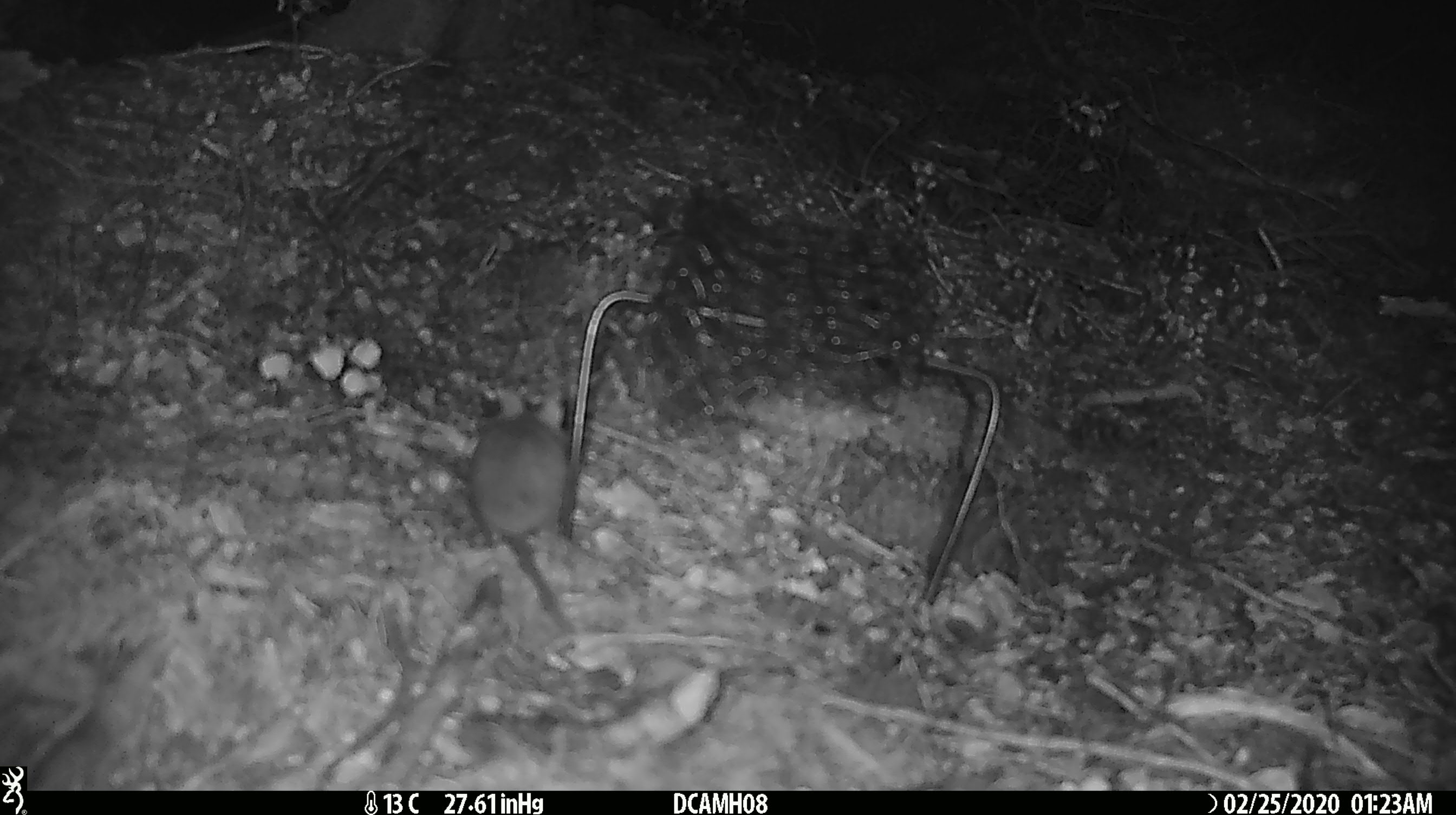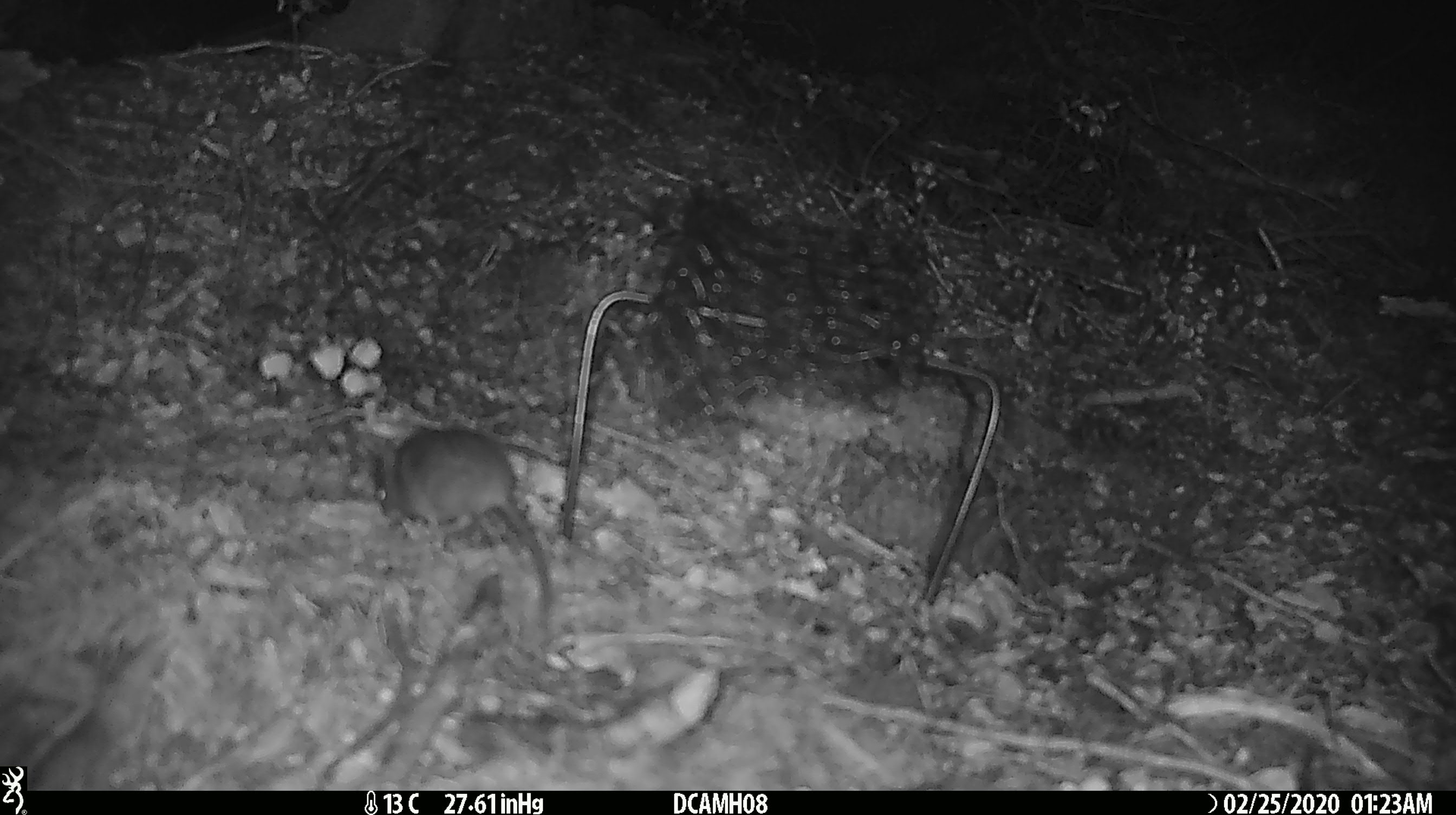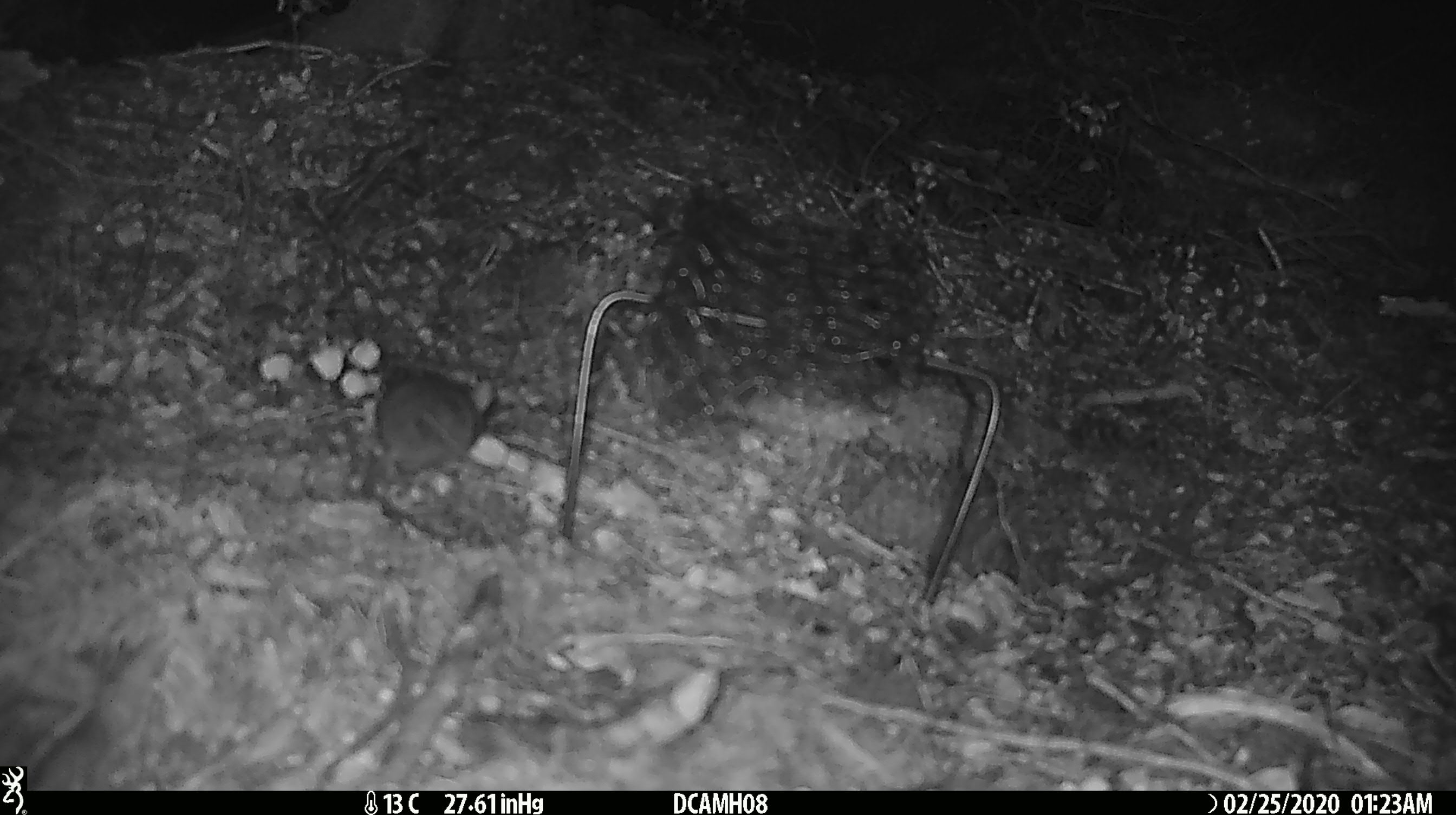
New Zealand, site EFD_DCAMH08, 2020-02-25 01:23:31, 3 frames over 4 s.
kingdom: Animalia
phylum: Chordata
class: Mammalia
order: Rodentia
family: Muridae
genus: Mus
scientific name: Mus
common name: mouse